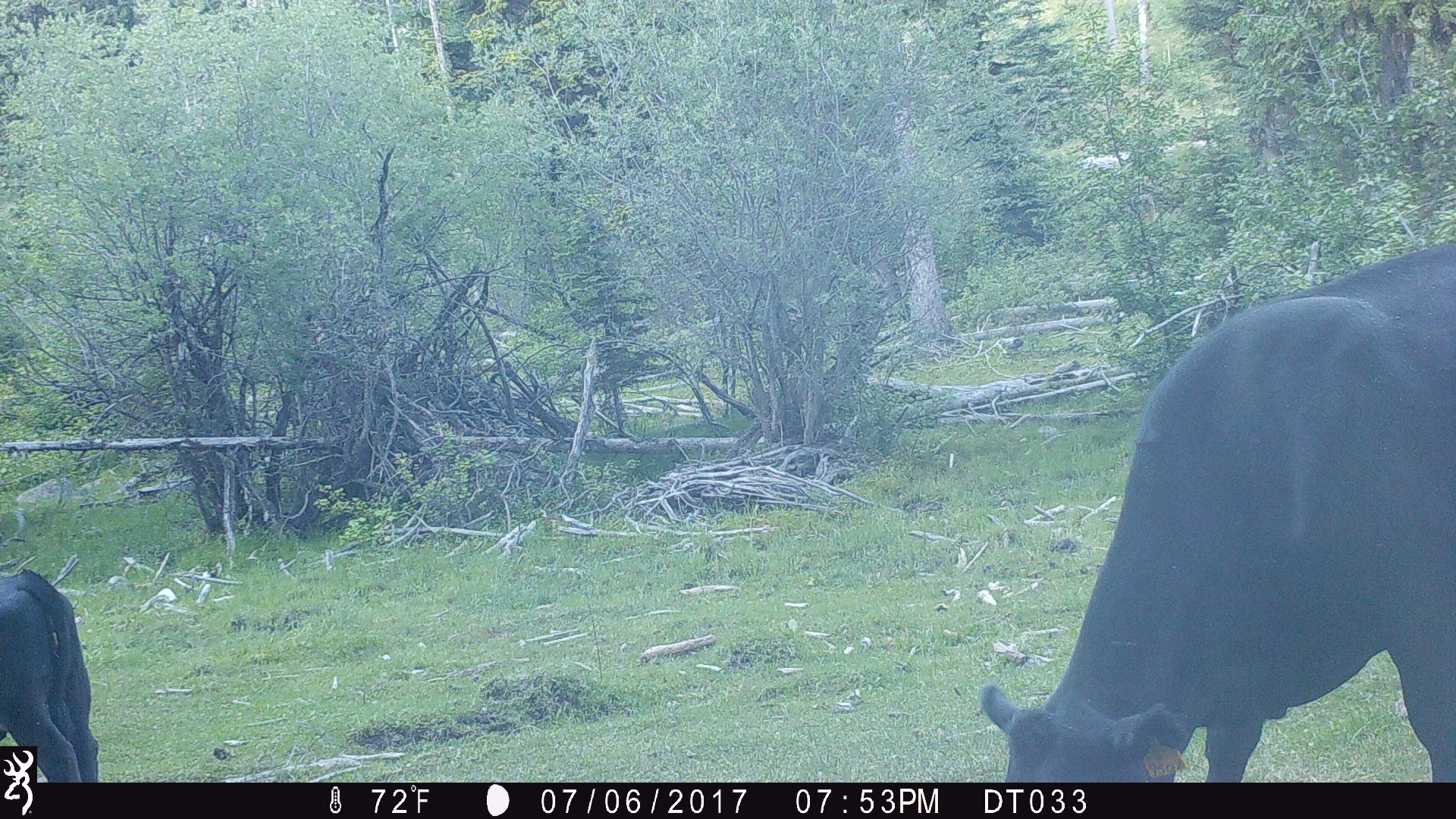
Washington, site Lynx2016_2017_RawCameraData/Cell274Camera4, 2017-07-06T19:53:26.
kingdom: Animalia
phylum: Chordata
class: Mammalia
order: Artiodactyla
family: Bovidae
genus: Bos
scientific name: Bos taurus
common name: domestic cattle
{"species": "domestic cattle (Bos taurus)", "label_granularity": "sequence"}